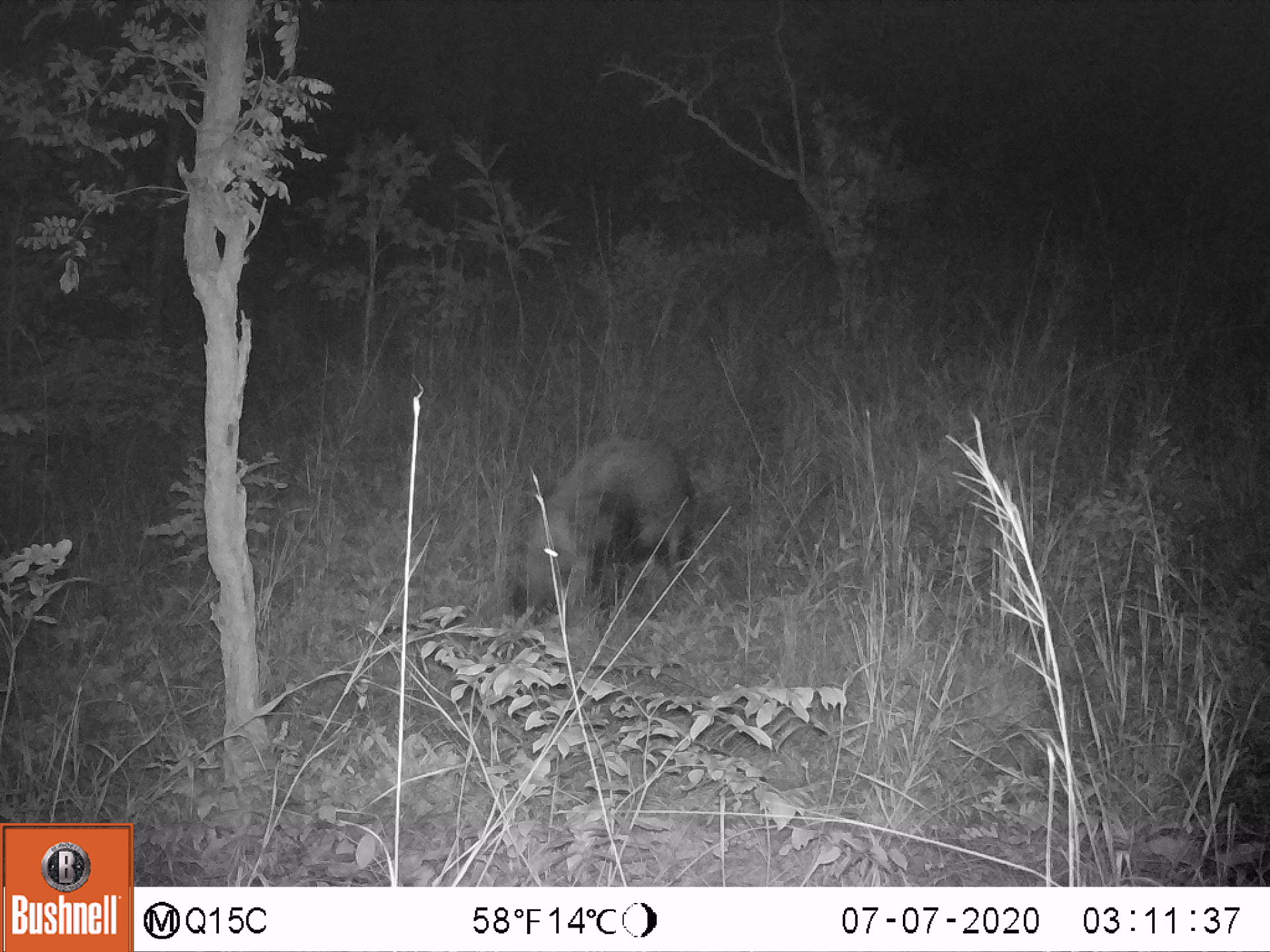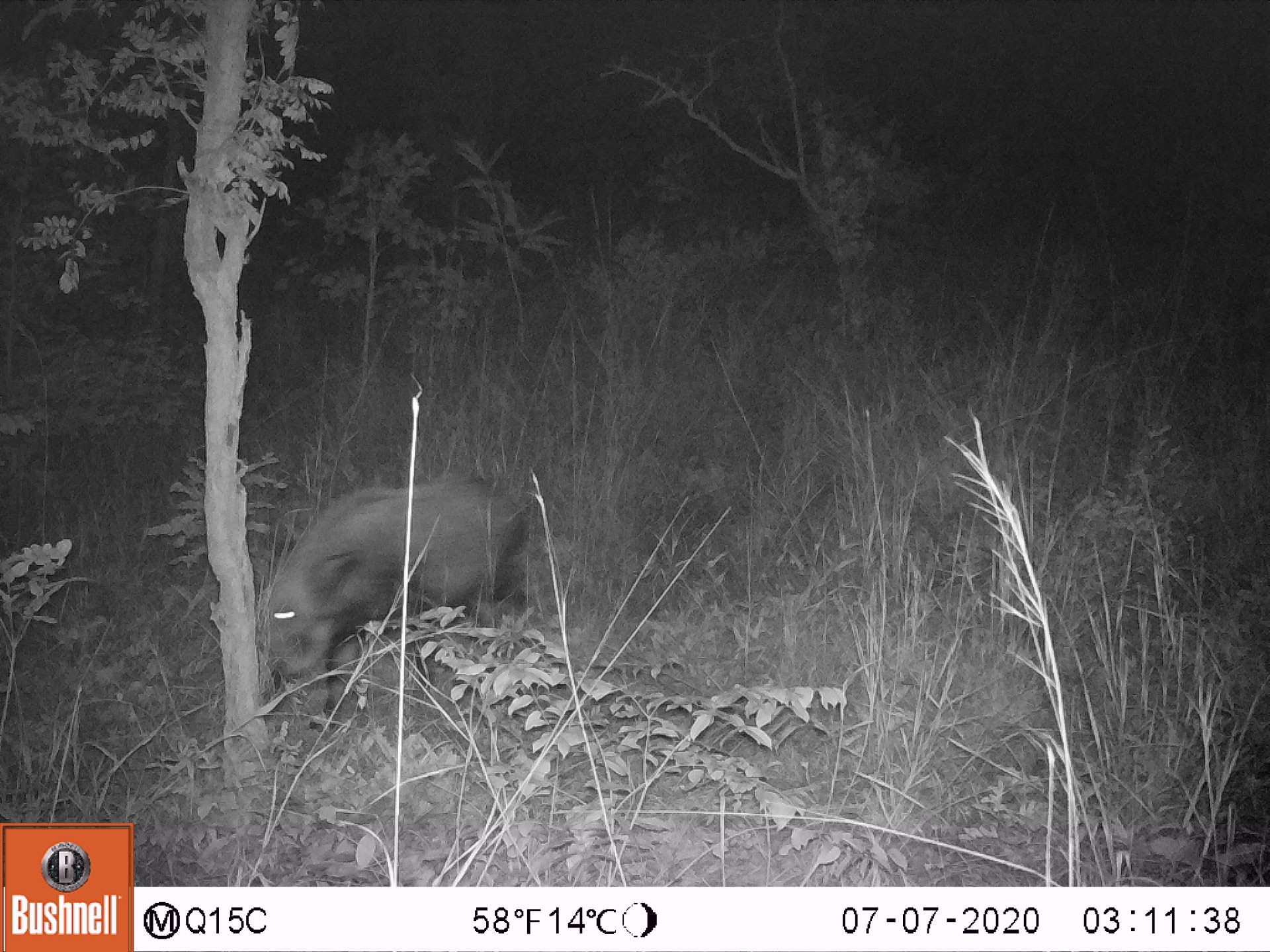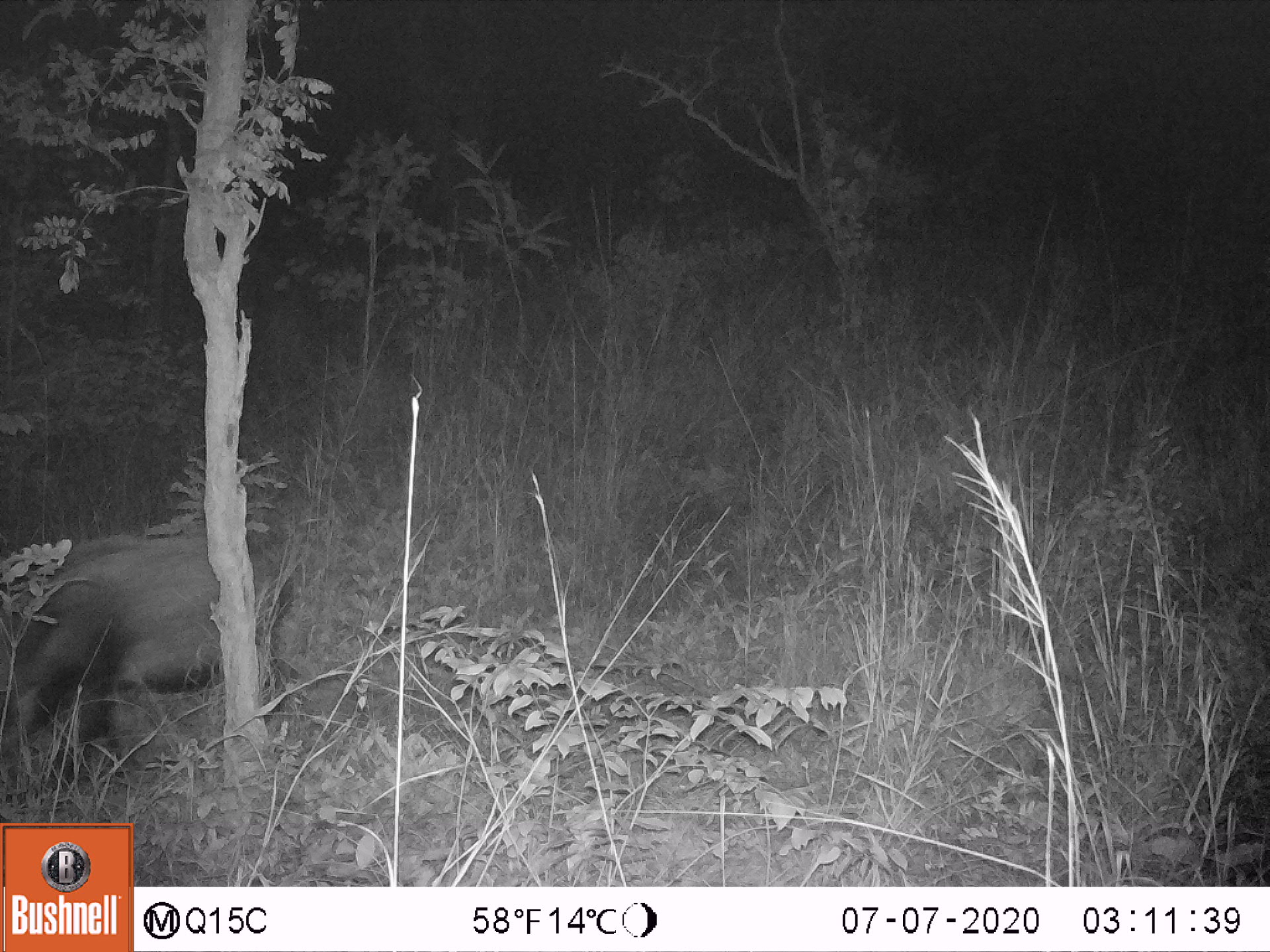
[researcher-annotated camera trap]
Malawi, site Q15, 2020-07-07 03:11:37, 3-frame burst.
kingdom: Animalia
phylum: Chordata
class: Mammalia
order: Artiodactyla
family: Suidae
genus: Potamochoerus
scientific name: Potamochoerus larvatus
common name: bushpig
Bushpig (Potamochoerus larvatus), count 1.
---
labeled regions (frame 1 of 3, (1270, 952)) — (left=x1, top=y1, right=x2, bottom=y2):
bushpig: (left=514, top=429, right=703, bottom=624)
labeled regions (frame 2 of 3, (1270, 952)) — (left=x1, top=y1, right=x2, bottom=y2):
bushpig: (left=266, top=472, right=531, bottom=725)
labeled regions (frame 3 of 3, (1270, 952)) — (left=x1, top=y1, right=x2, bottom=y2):
bushpig: (left=1, top=517, right=296, bottom=796)